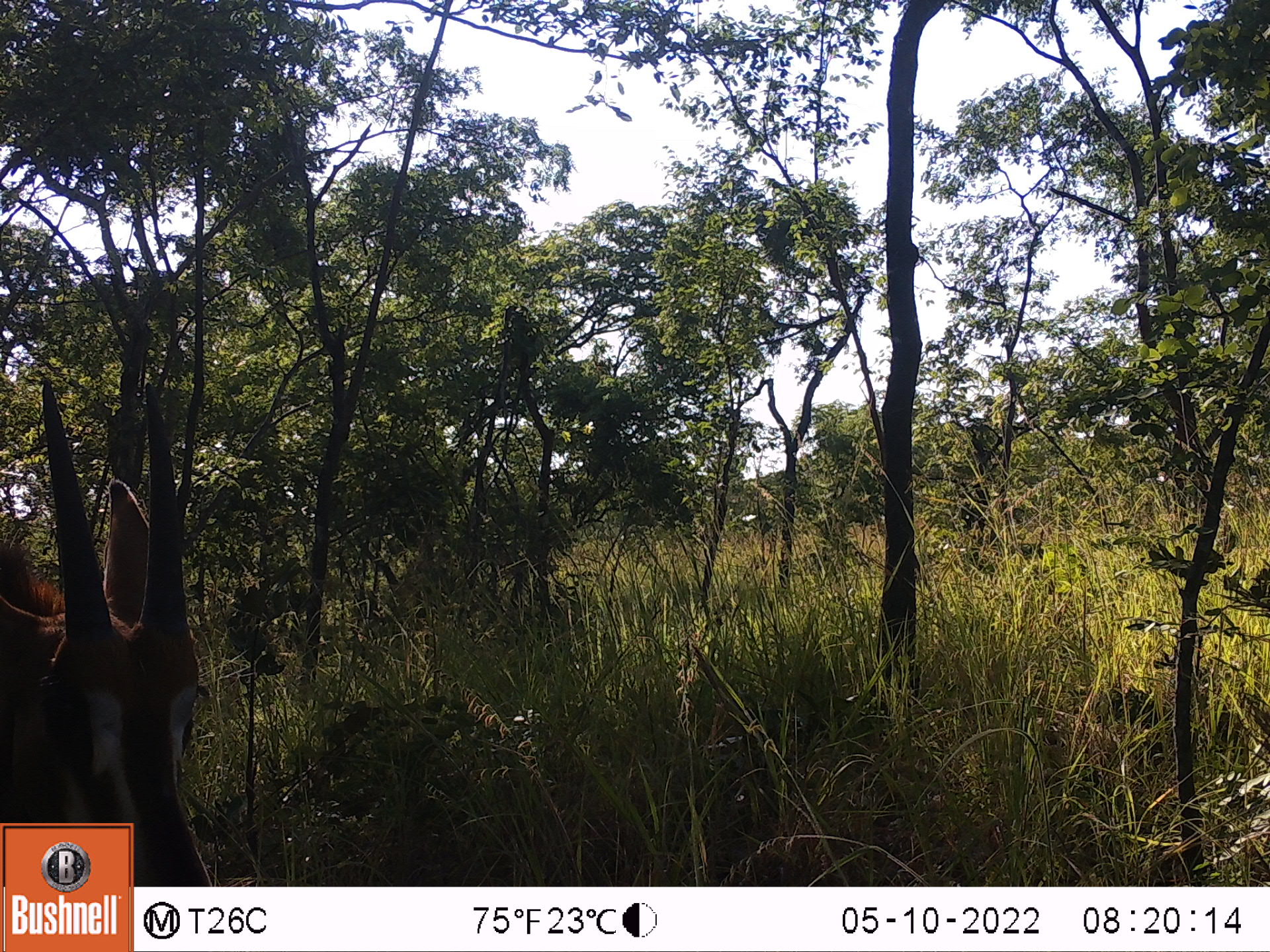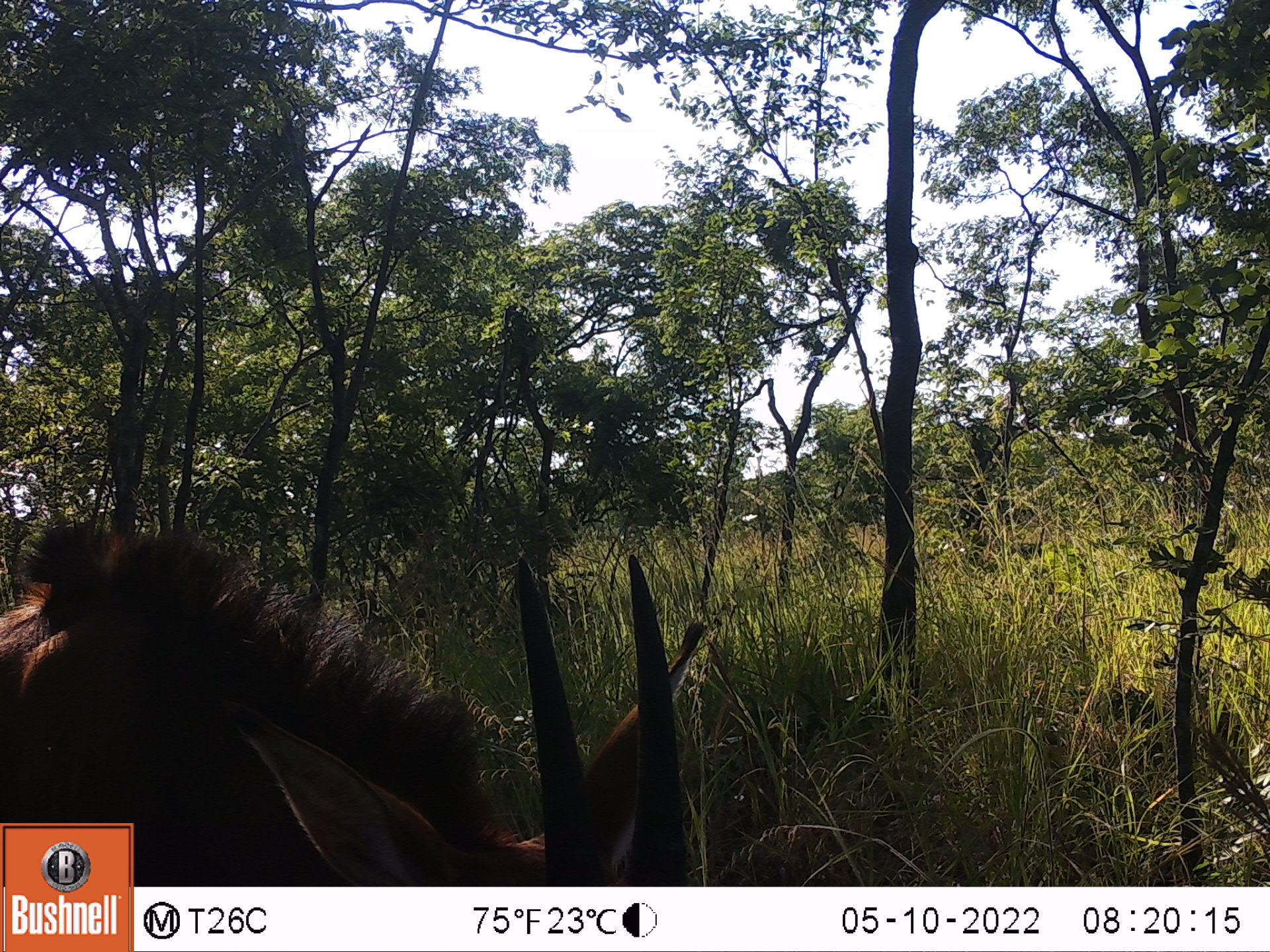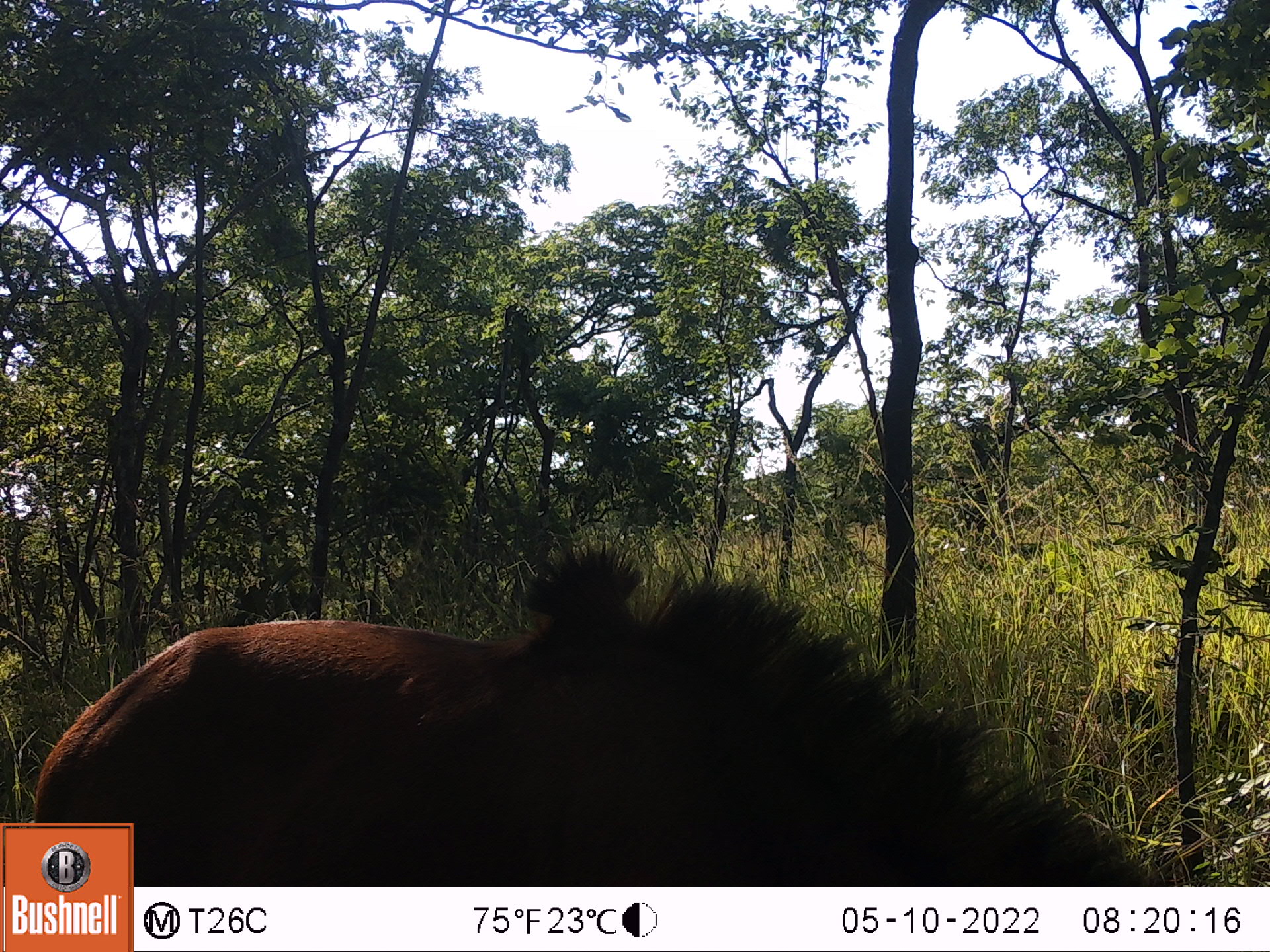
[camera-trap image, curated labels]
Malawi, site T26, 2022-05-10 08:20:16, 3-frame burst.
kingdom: Animalia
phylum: Chordata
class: Mammalia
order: Artiodactyla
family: Bovidae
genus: Hippotragus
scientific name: Hippotragus niger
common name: sable antelope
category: sable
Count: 1.